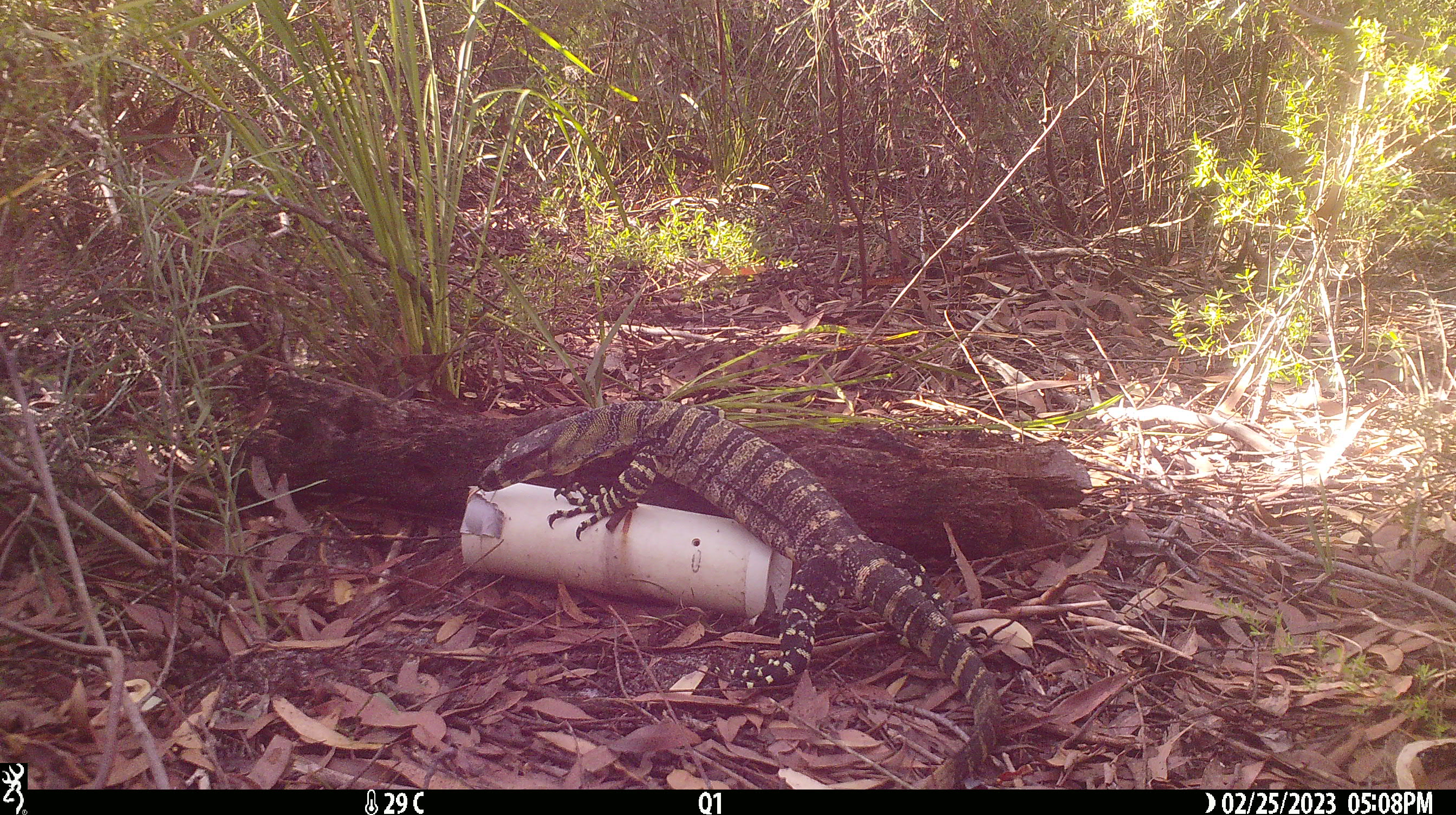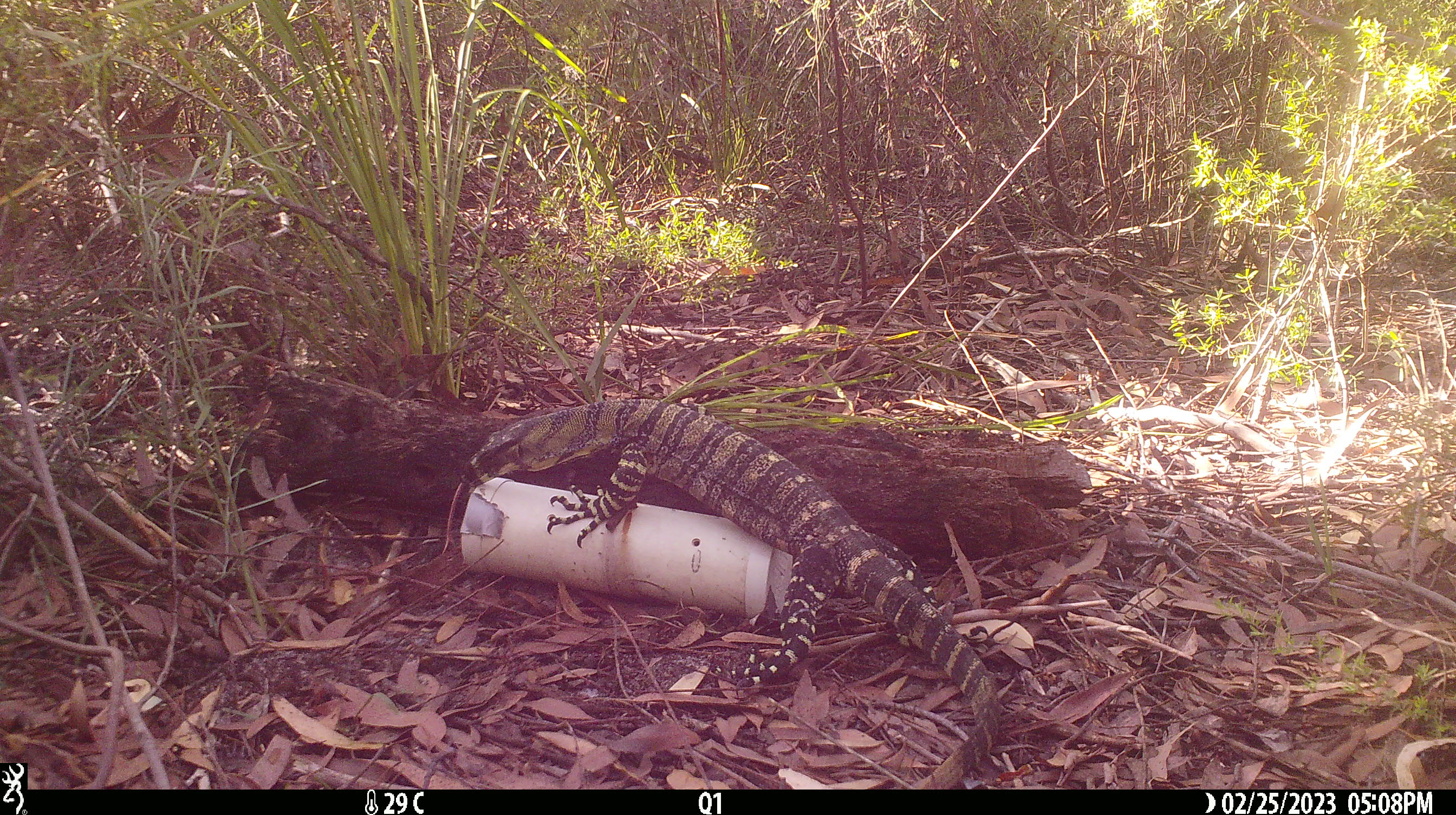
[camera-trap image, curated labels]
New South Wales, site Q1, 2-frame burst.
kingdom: Animalia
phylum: Chordata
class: Reptilia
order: Squamata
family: Varanidae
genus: Varanus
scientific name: Varanus varius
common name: lace monitor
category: goanna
Goanna (lace monitor) (Varanus varius).